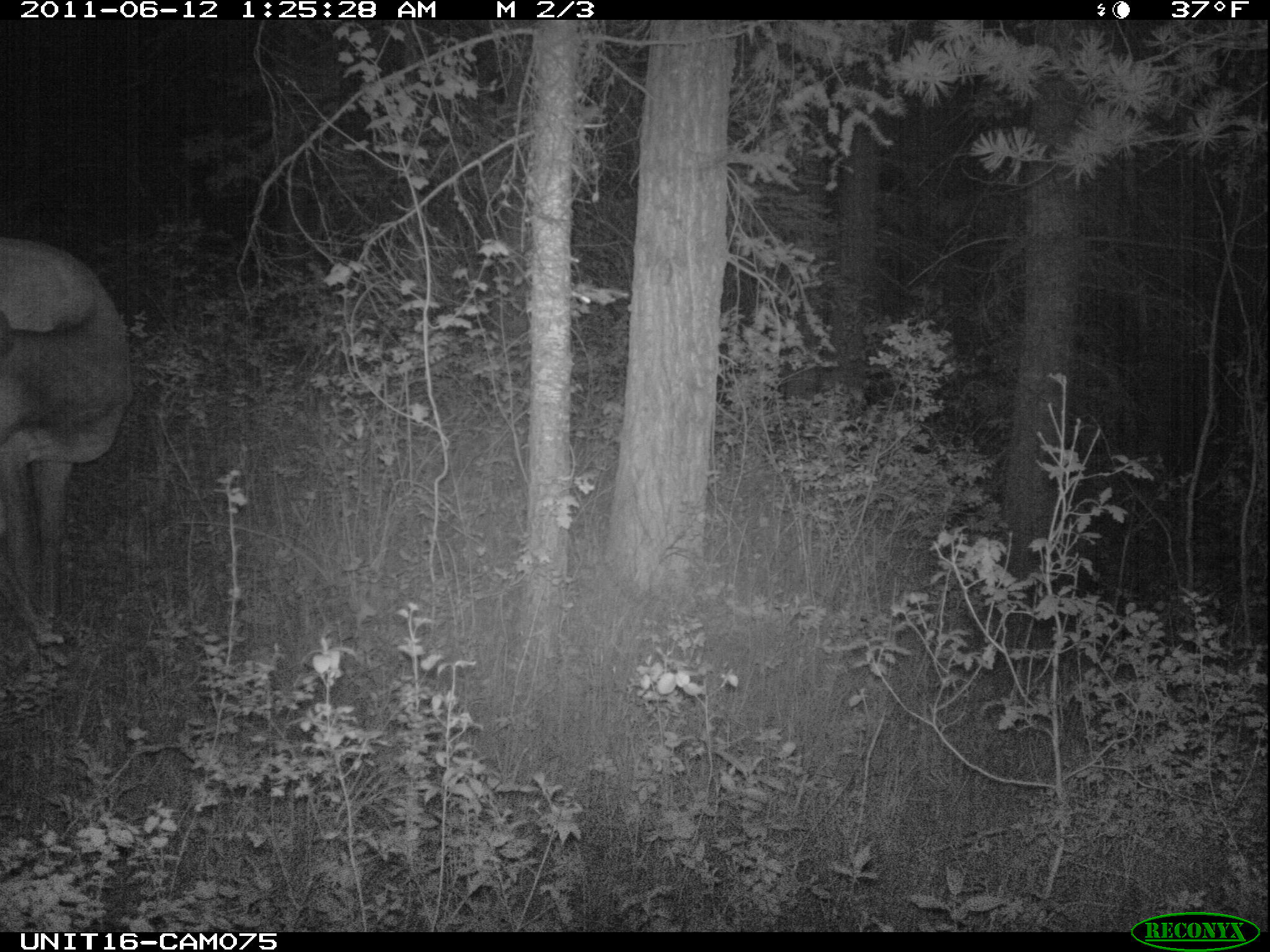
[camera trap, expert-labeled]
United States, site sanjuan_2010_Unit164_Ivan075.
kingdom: Animalia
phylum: Chordata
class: Mammalia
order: Artiodactyla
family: Cervidae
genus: Cervus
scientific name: Cervus elaphus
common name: red deer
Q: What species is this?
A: Cervus elaphus (red deer).